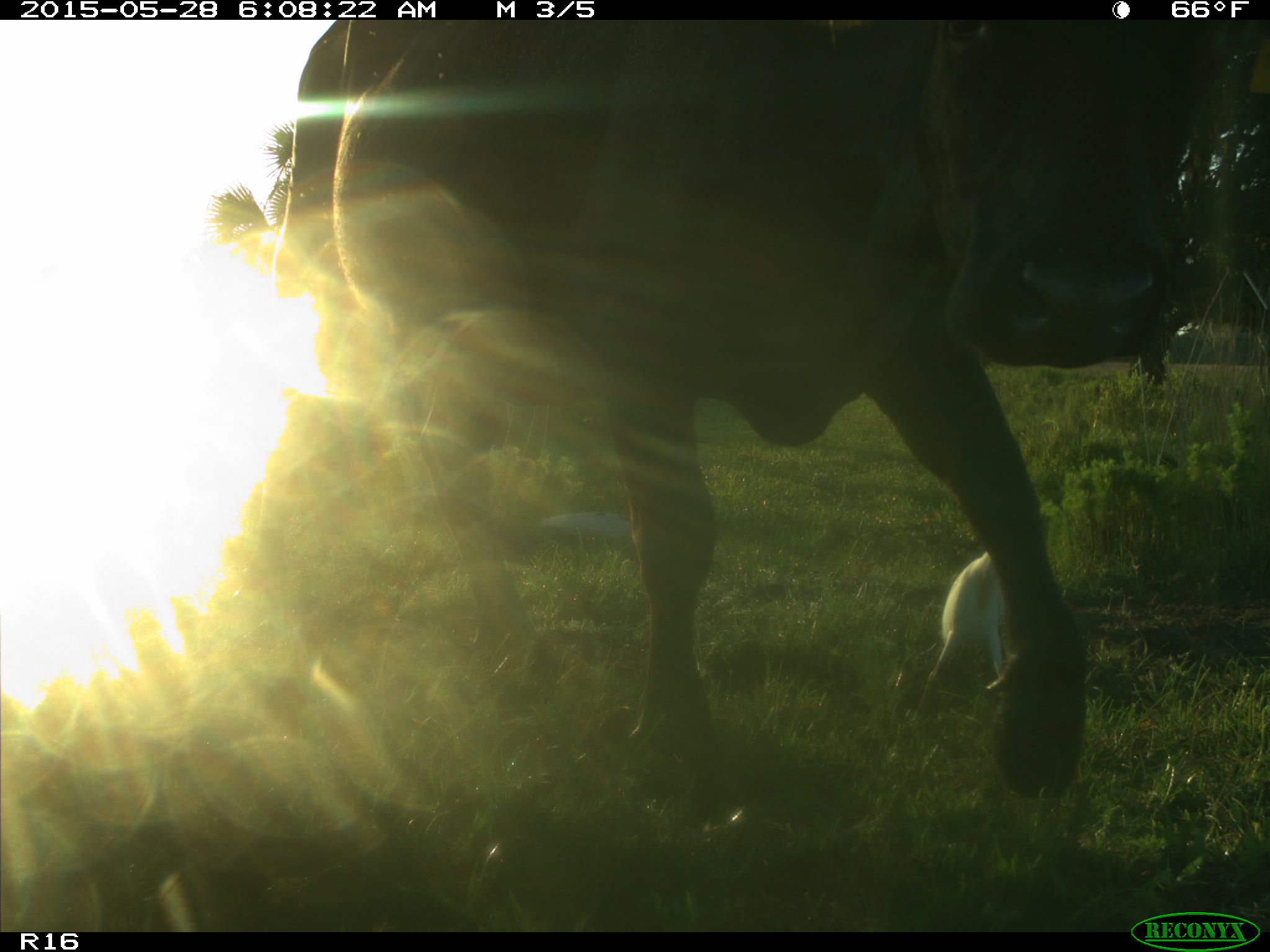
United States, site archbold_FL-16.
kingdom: Animalia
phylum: Chordata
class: Mammalia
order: Artiodactyla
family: Bovidae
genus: Bos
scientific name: Bos taurus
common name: domestic cow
Bos taurus (domestic cow).